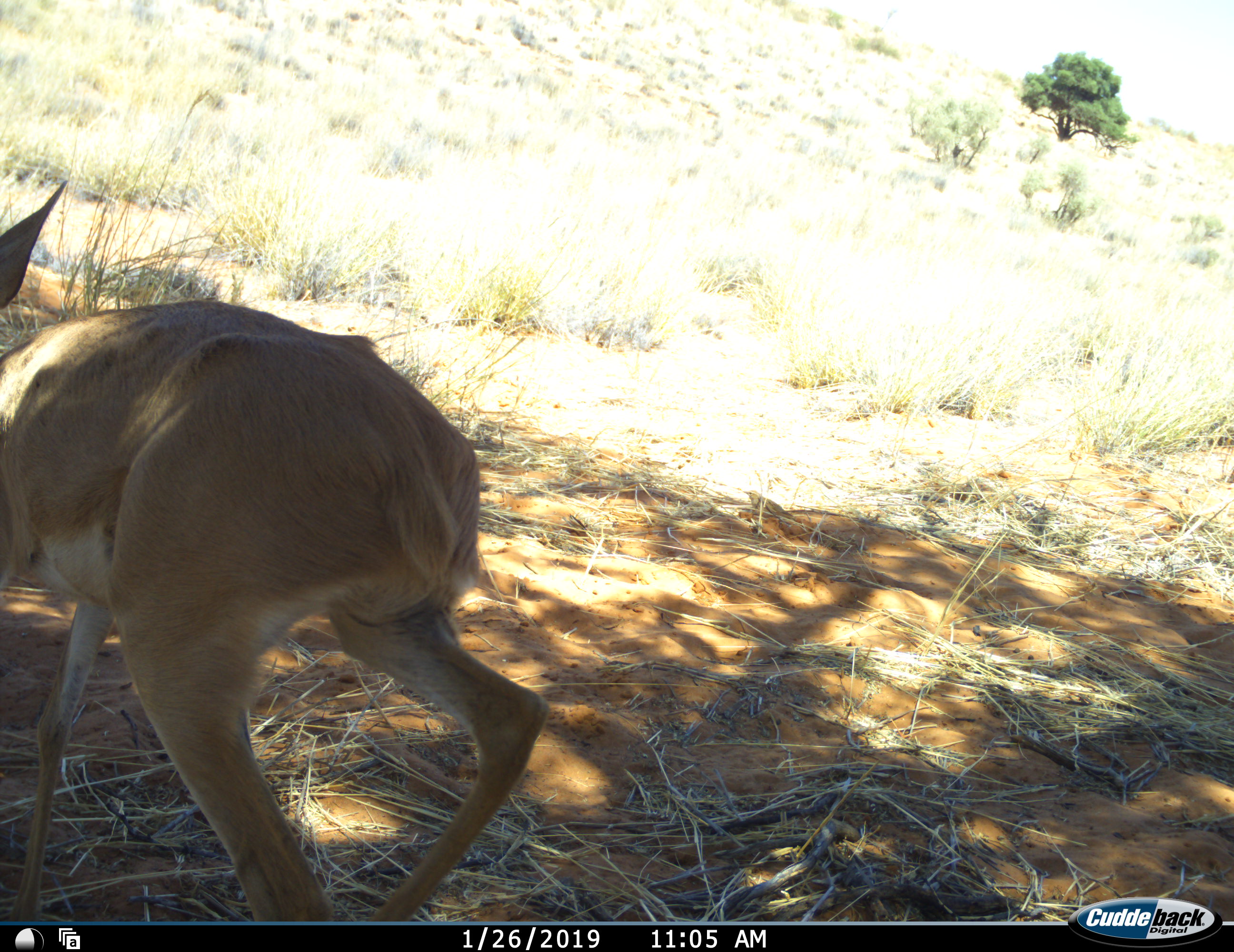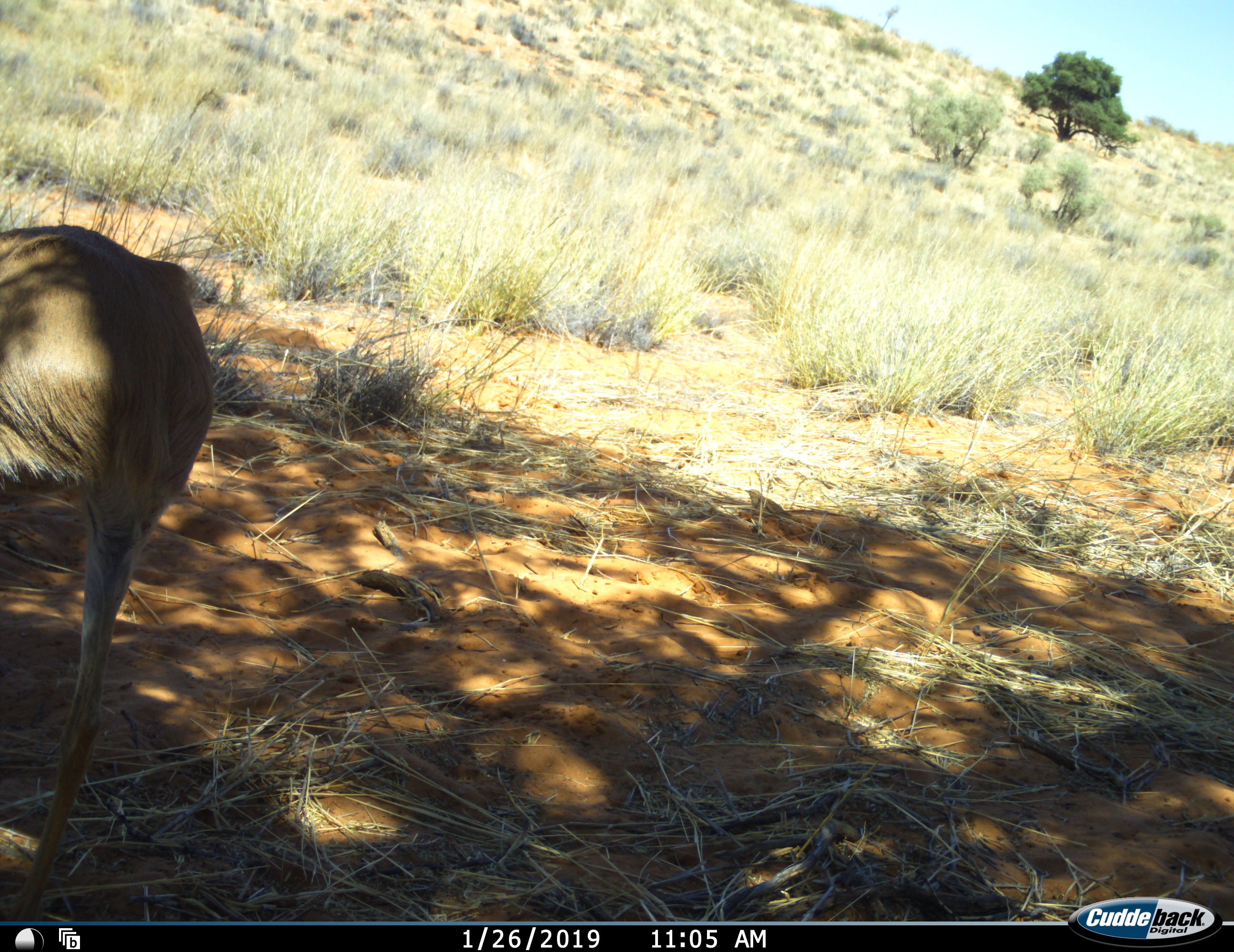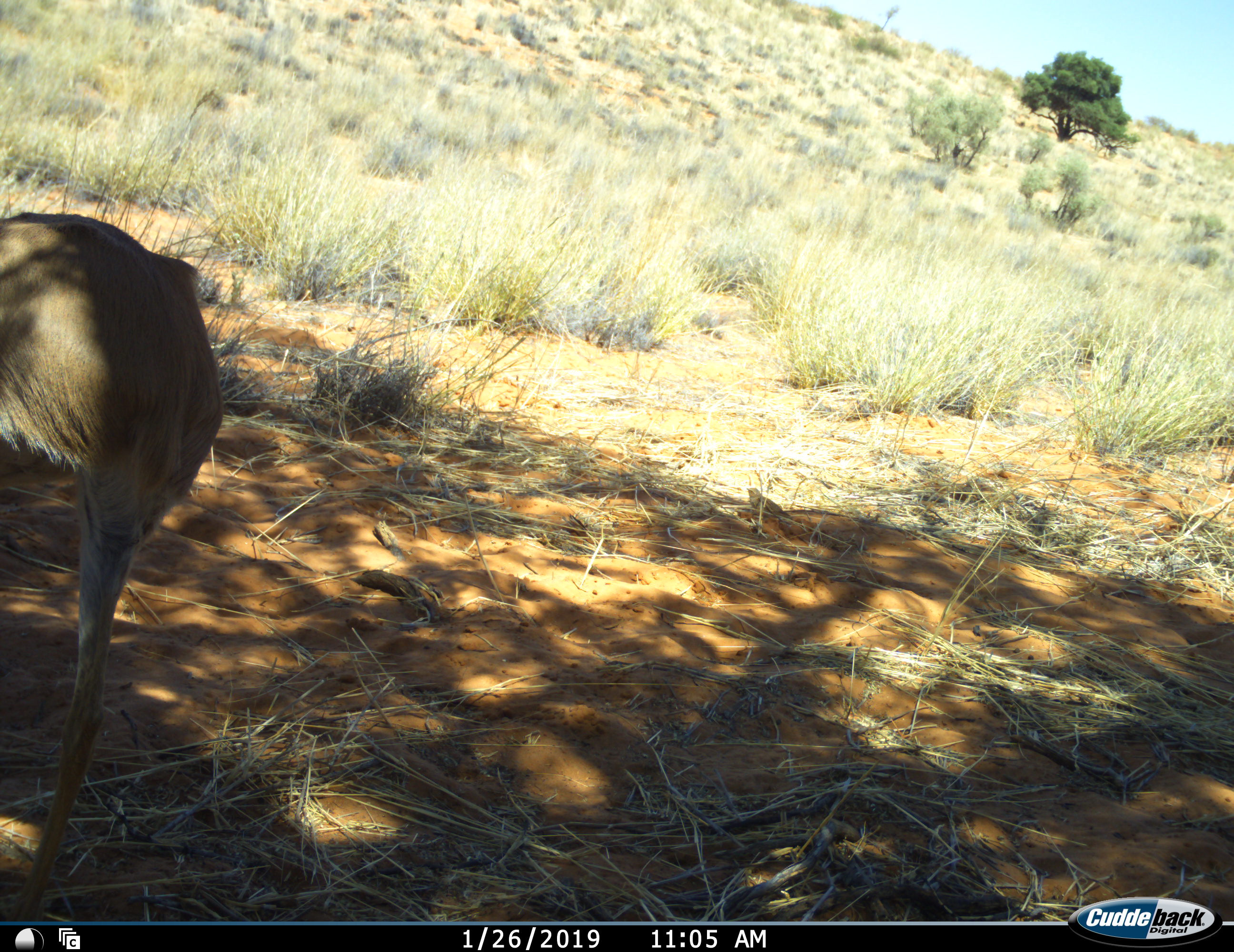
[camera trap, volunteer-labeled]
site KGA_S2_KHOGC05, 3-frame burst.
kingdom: Animalia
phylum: Chordata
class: Mammalia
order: Artiodactyla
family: Bovidae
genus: Raphicerus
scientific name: Raphicerus campestris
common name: steenbok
Steenbok (Raphicerus campestris), count 1. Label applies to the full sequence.